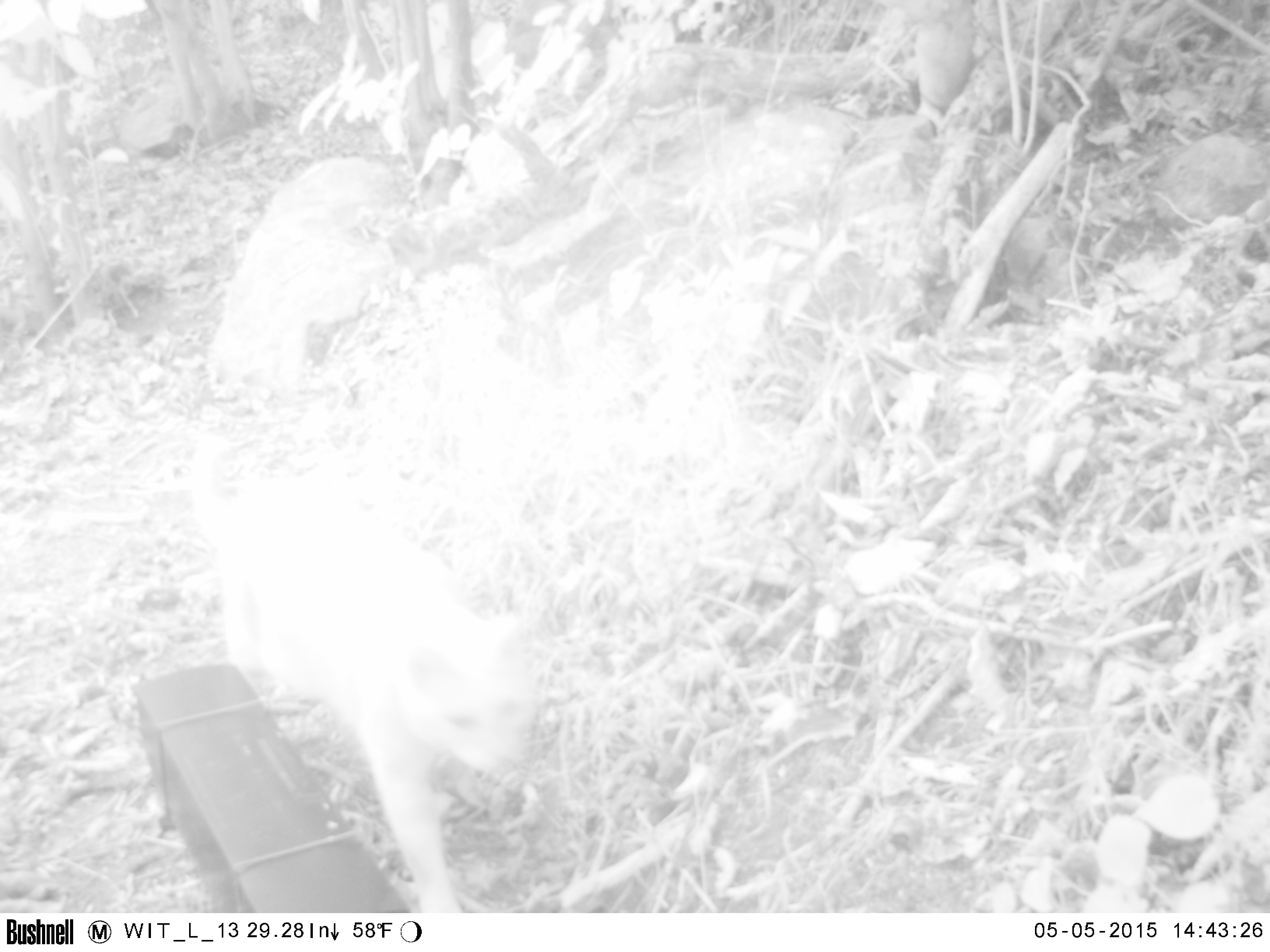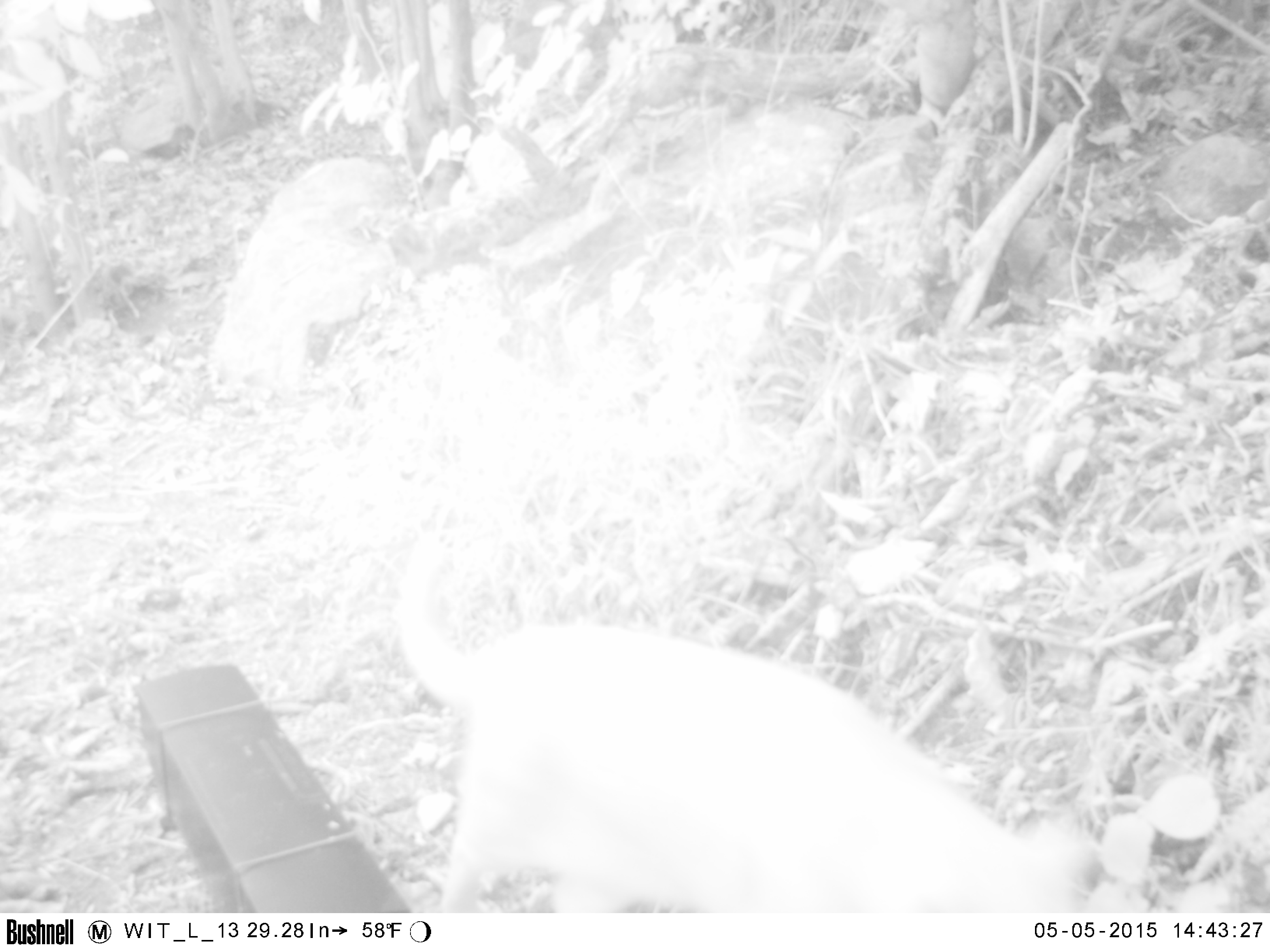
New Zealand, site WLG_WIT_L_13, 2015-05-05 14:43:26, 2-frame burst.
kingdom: Animalia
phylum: Chordata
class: Mammalia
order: Carnivora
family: Felidae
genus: Felis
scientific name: Felis catus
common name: domestic cat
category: cat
Cat (domestic cat) (Felis catus).